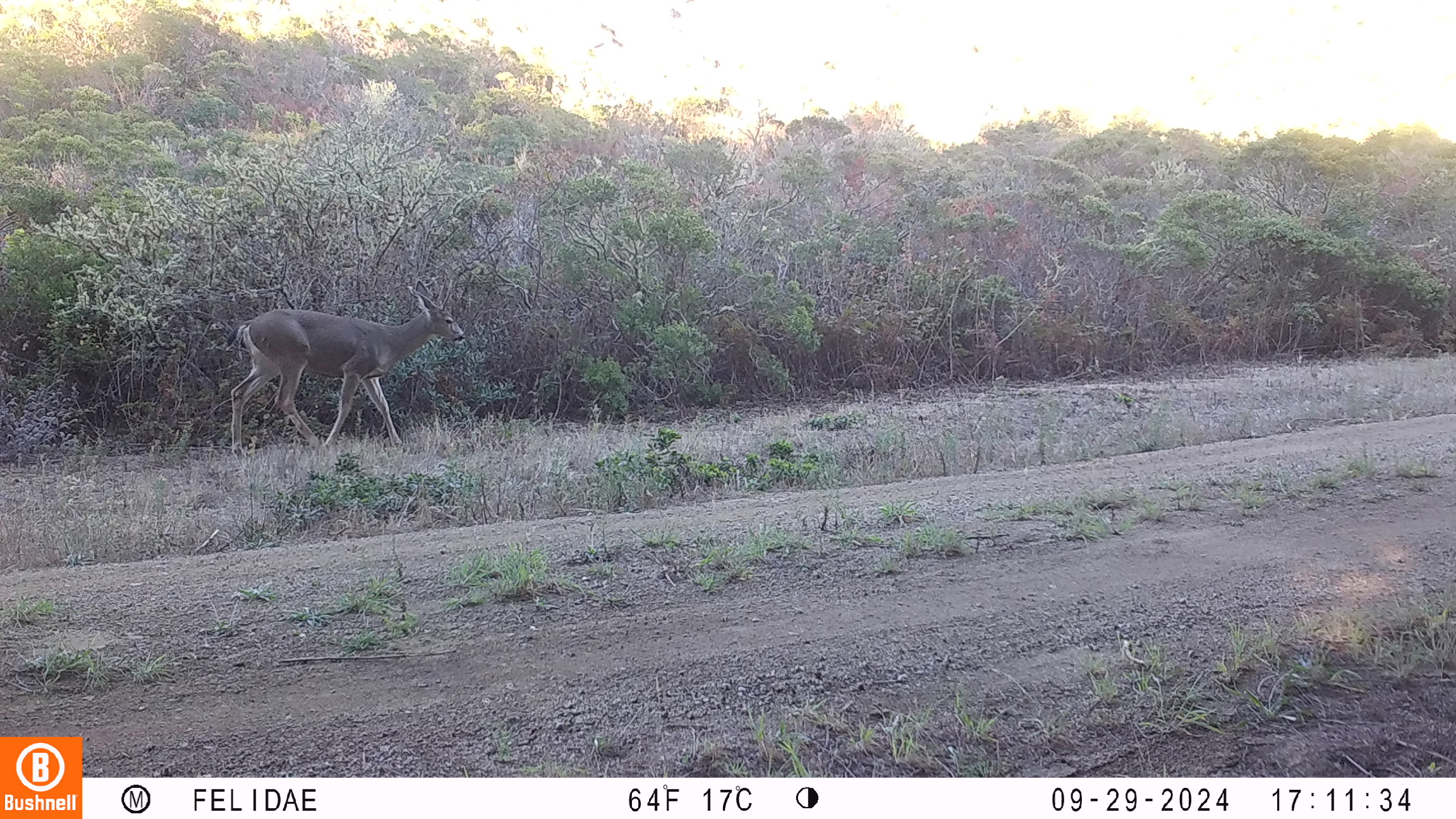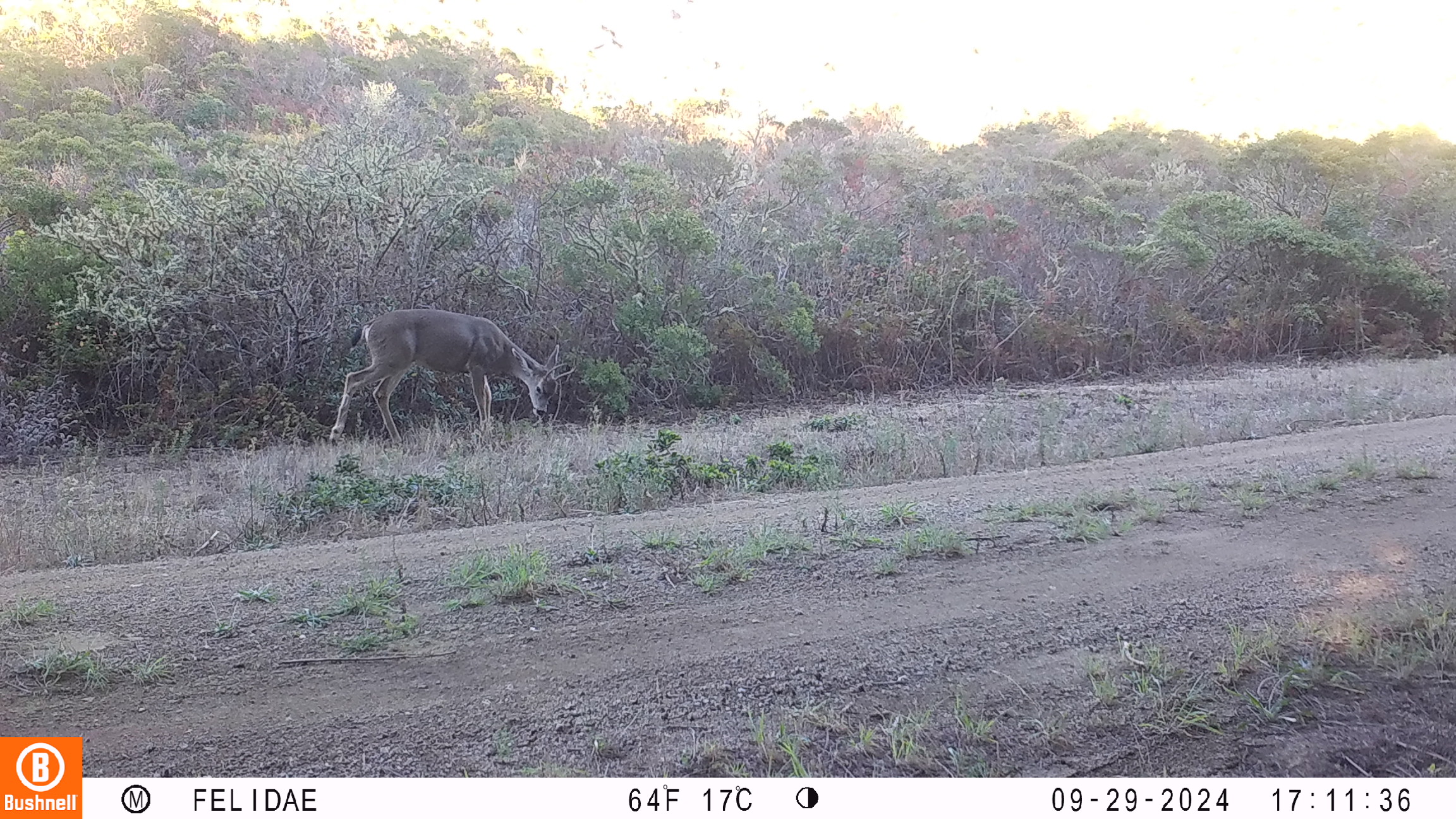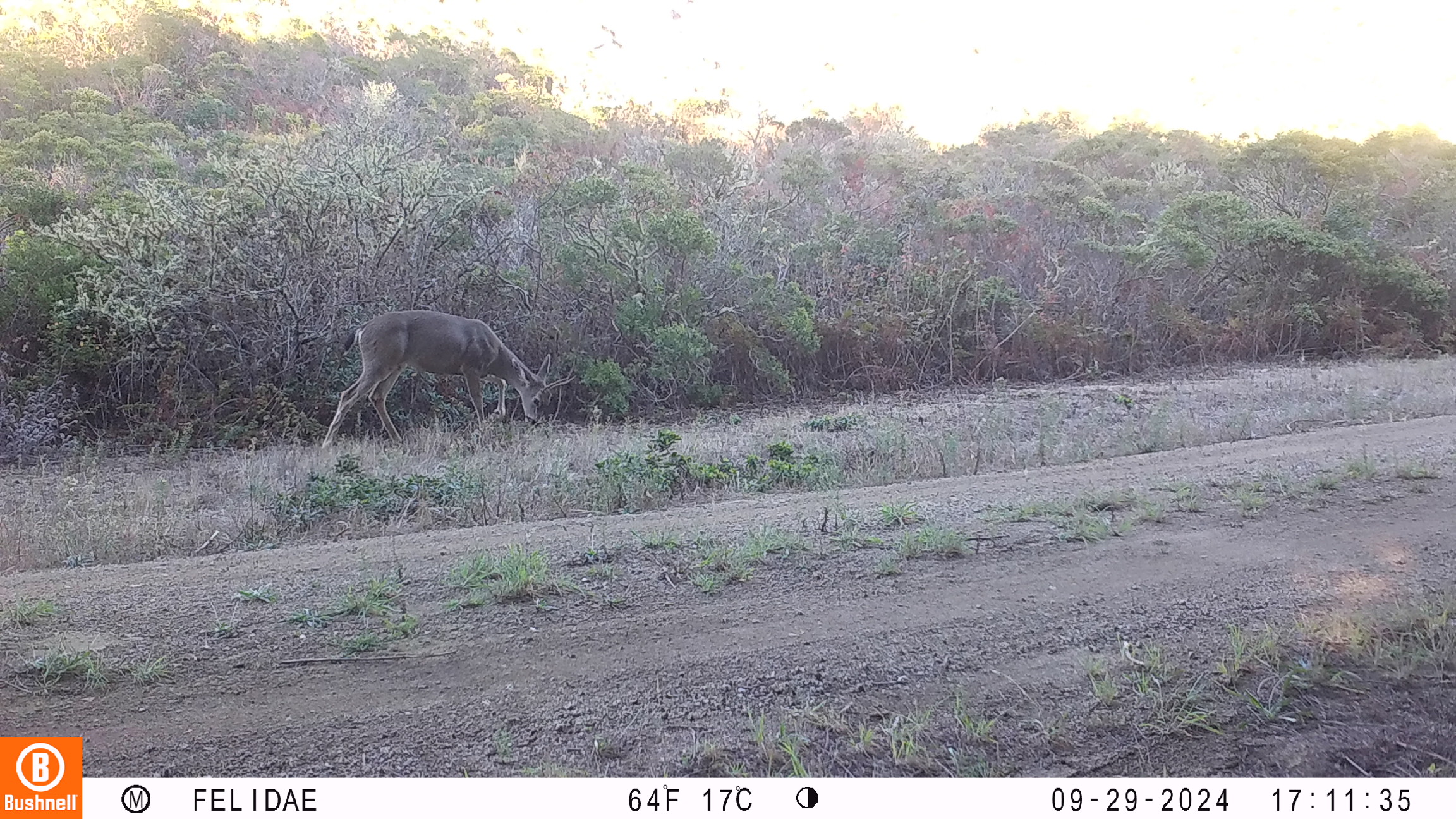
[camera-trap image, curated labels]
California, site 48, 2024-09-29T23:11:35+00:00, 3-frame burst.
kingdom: Animalia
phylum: Chordata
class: Mammalia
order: Artiodactyla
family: Cervidae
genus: Odocoileus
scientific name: Odocoileus hemionus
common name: mule deer